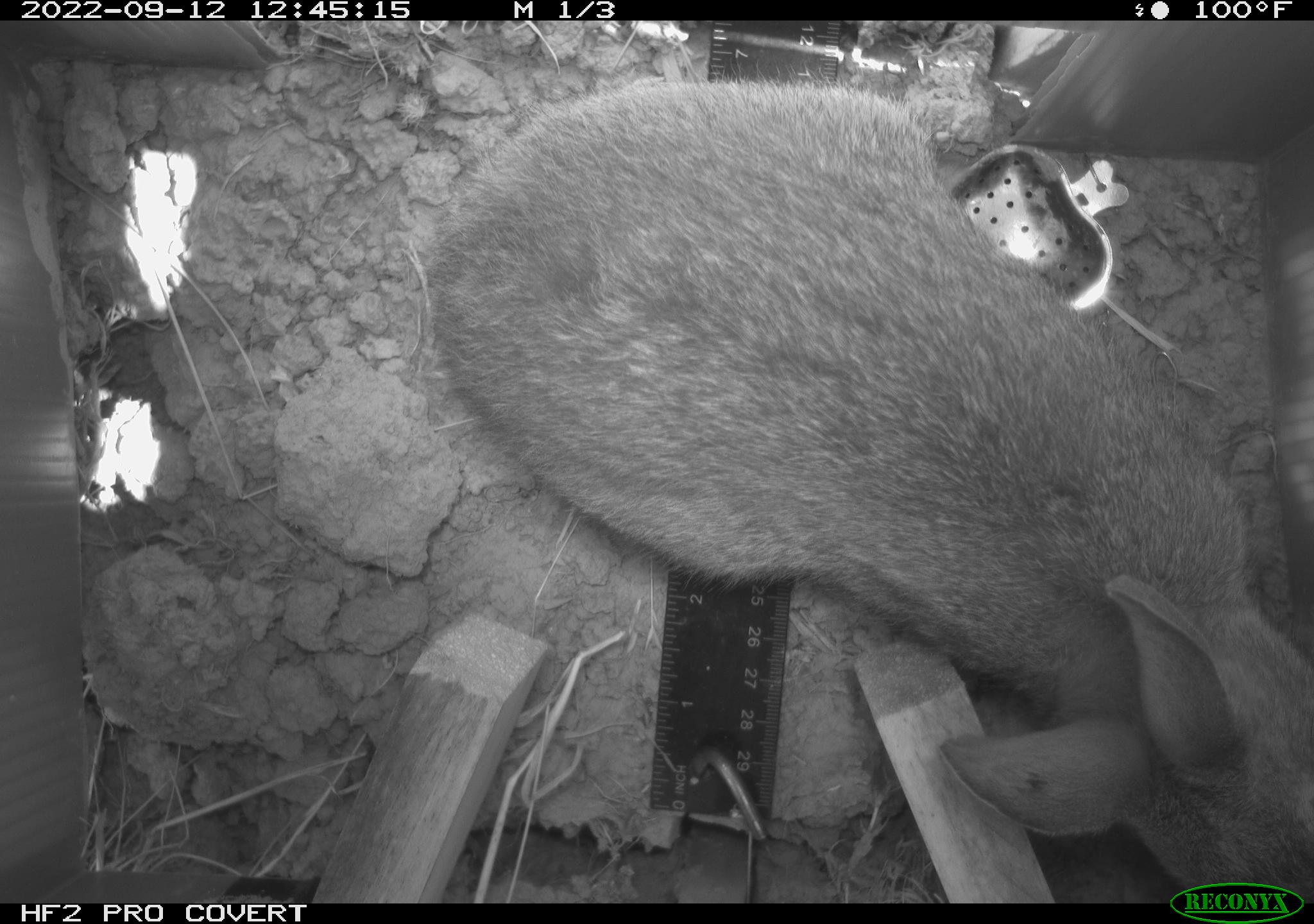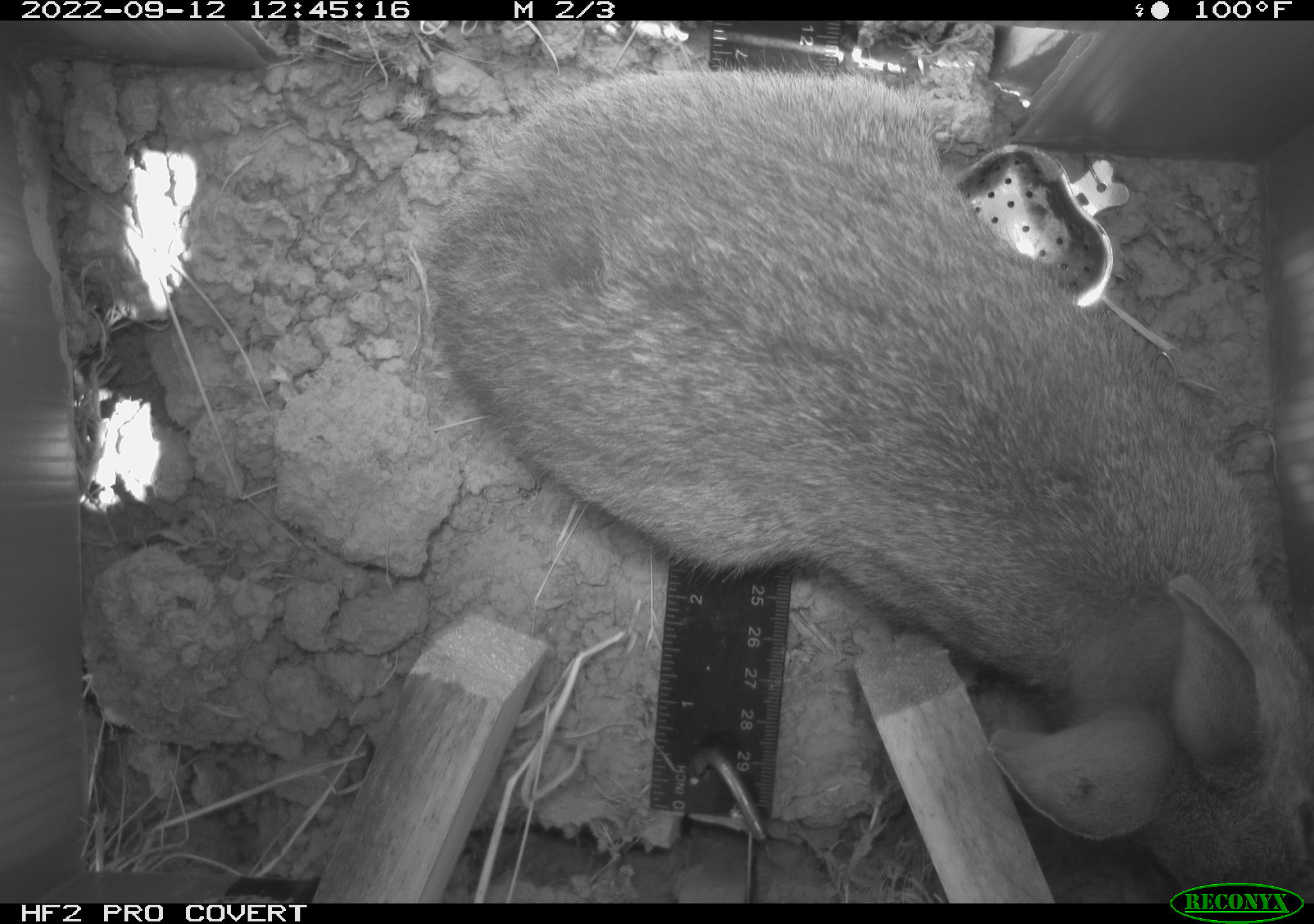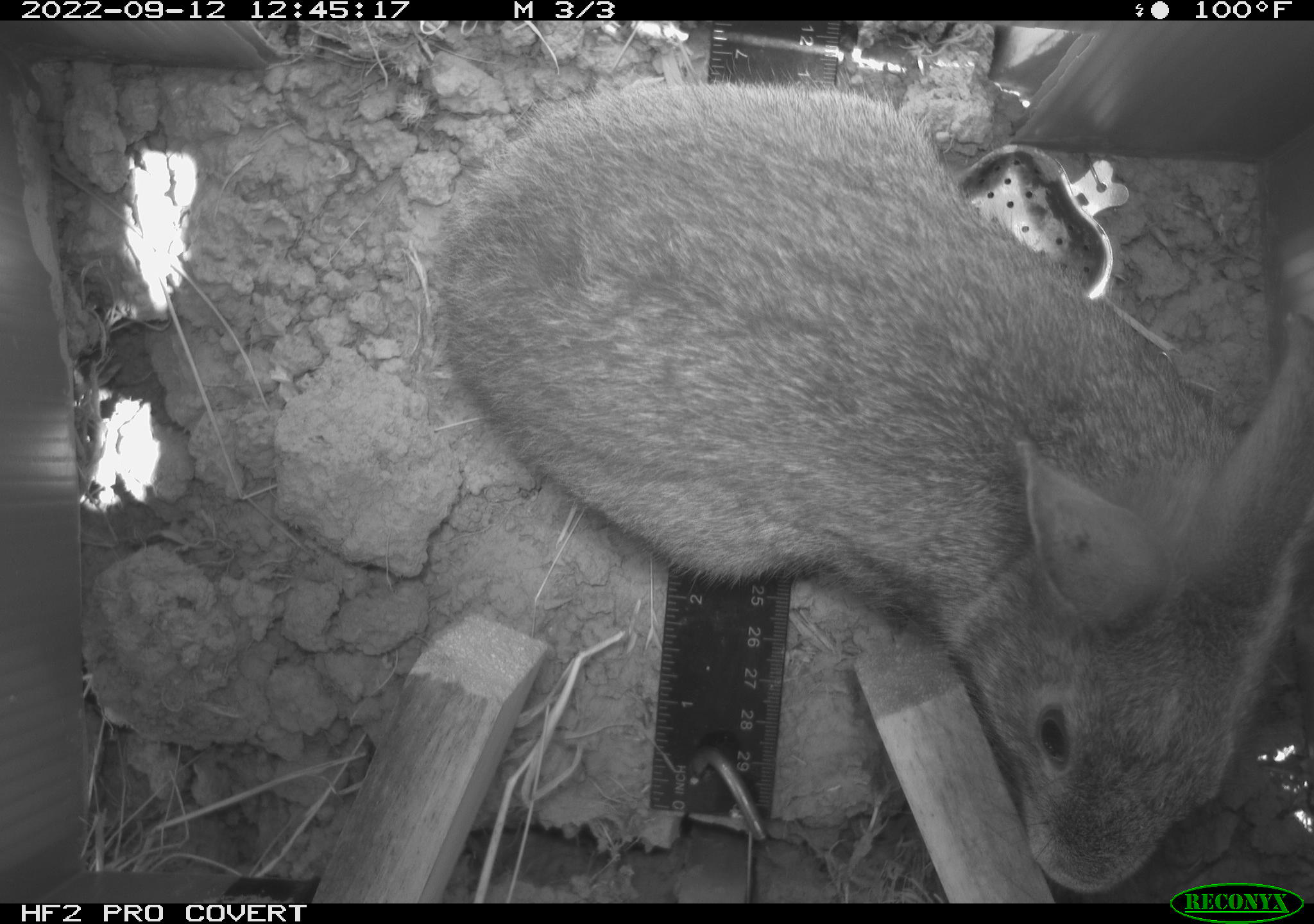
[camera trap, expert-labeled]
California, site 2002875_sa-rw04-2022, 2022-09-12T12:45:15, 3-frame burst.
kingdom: Animalia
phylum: Chordata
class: Mammalia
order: Lagomorpha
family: Leporidae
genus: Sylvilagus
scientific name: Sylvilagus bachmani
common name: brush rabbit